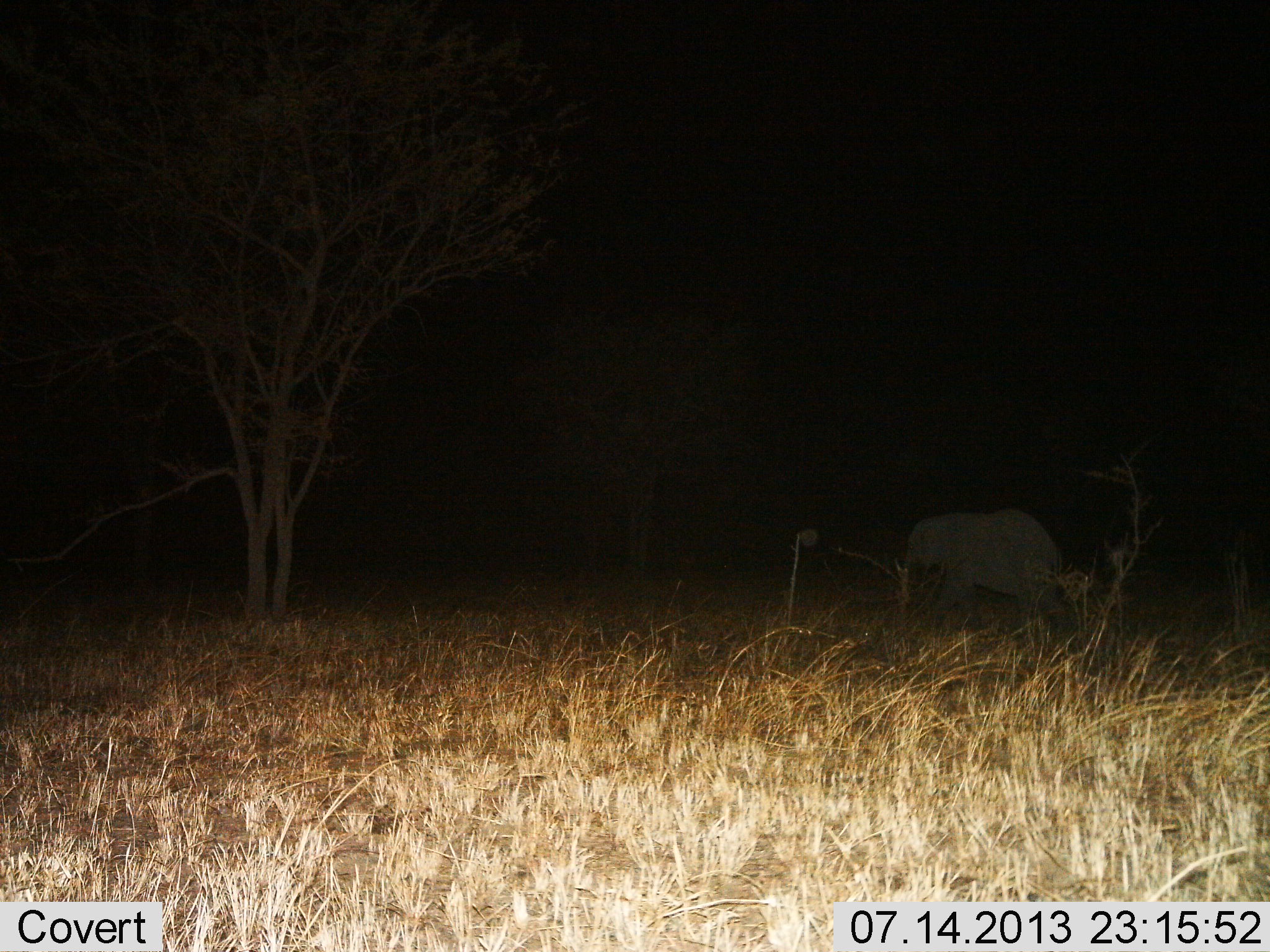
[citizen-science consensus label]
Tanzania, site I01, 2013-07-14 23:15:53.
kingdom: Animalia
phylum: Chordata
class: Mammalia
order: Proboscidea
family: Elephantidae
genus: Loxodonta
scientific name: Loxodonta africana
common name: african bush elephant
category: elephant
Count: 1.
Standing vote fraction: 37%.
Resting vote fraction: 0%.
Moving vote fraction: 63%.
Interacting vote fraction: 0%.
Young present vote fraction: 47%.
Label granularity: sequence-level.